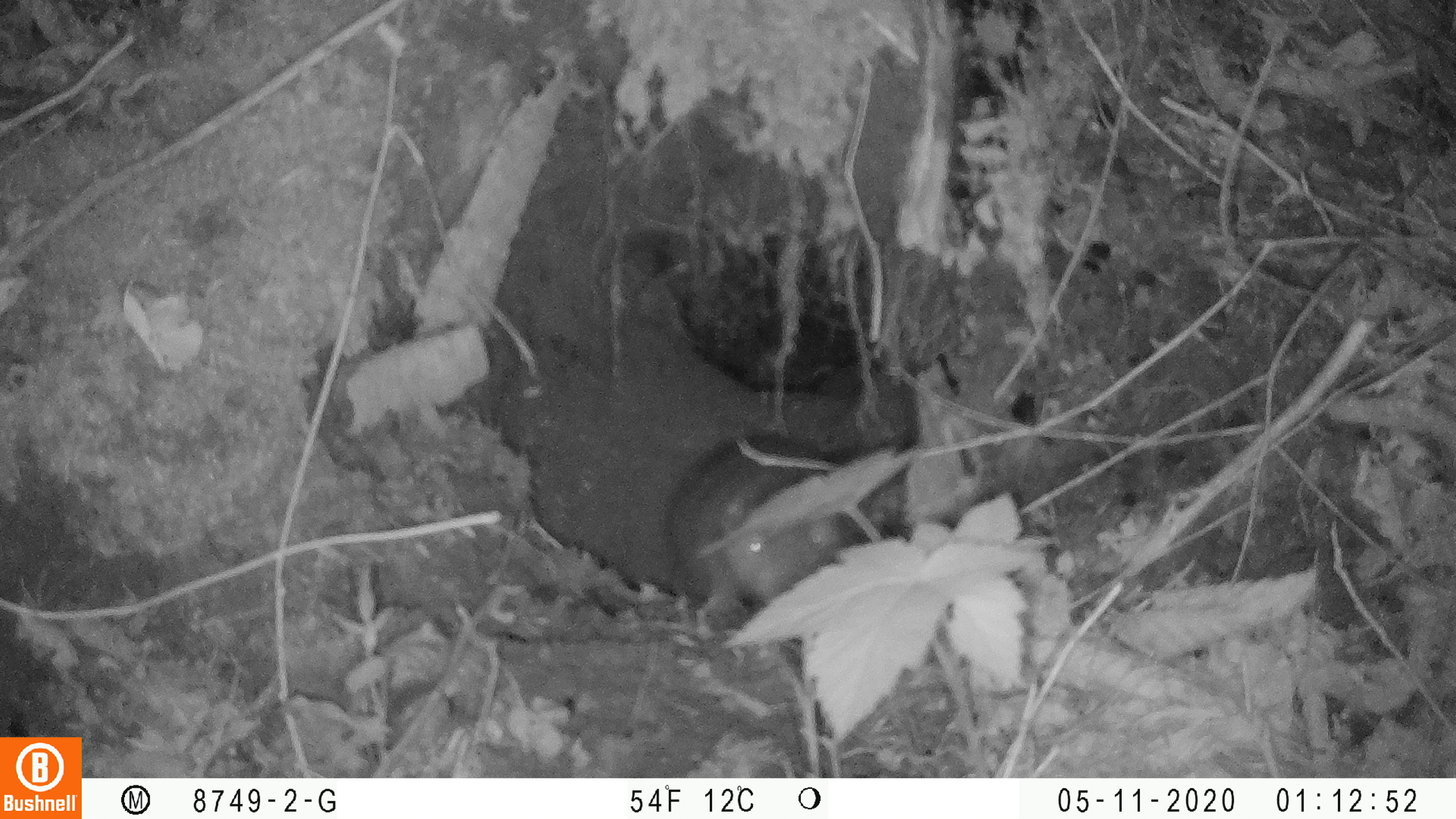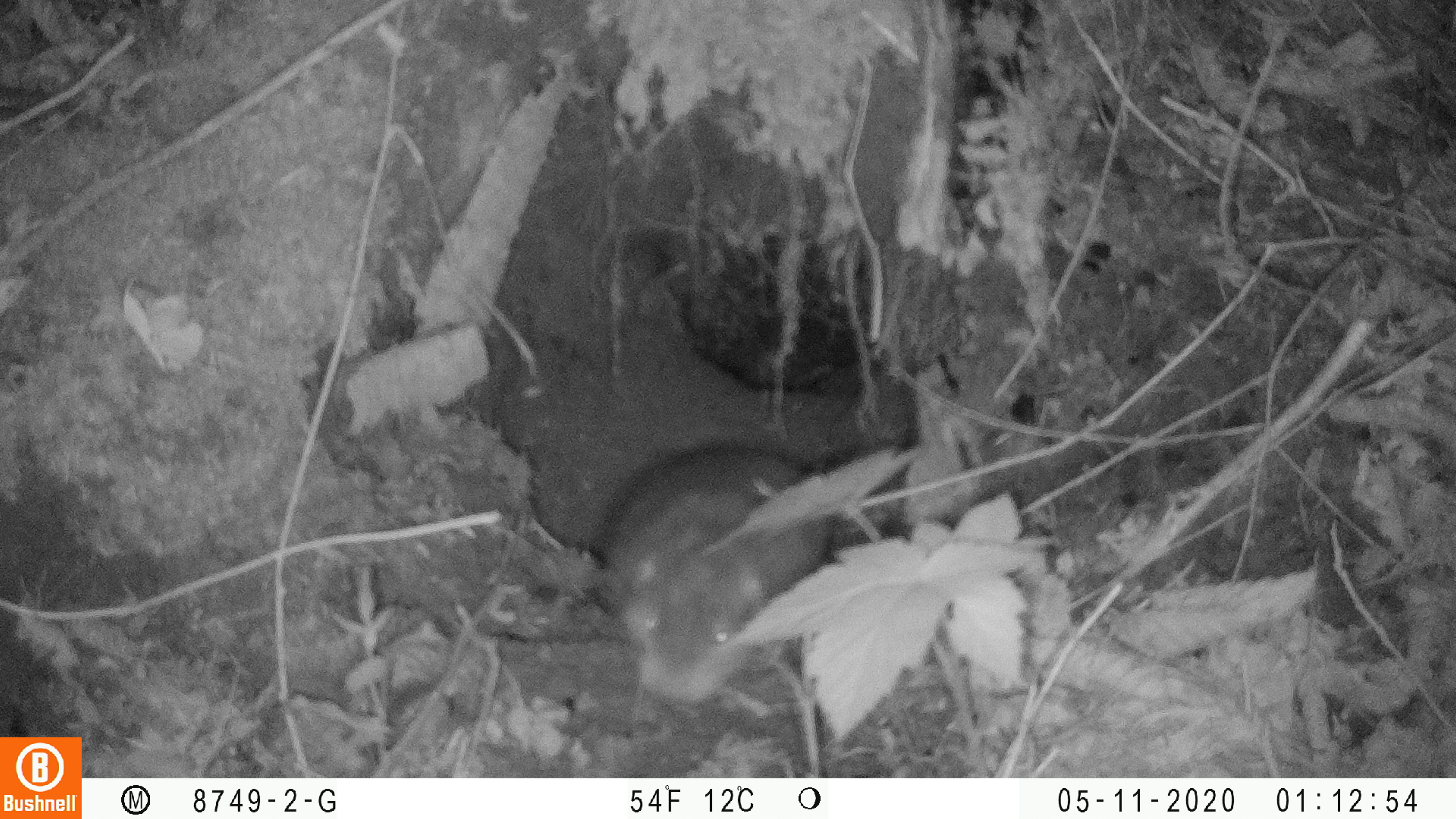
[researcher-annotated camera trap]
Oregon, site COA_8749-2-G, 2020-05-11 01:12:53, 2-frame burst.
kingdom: Animalia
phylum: Chordata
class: Mammalia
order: Rodentia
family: Aplodontiidae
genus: Aplodontia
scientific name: Aplodontia rufa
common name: mountain beaver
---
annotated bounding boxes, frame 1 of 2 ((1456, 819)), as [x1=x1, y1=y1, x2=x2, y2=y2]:
mountain beaver: [x1=654, y1=427, x2=854, y2=634]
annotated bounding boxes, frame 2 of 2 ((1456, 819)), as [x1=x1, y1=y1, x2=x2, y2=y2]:
mountain beaver: [x1=588, y1=438, x2=844, y2=711]